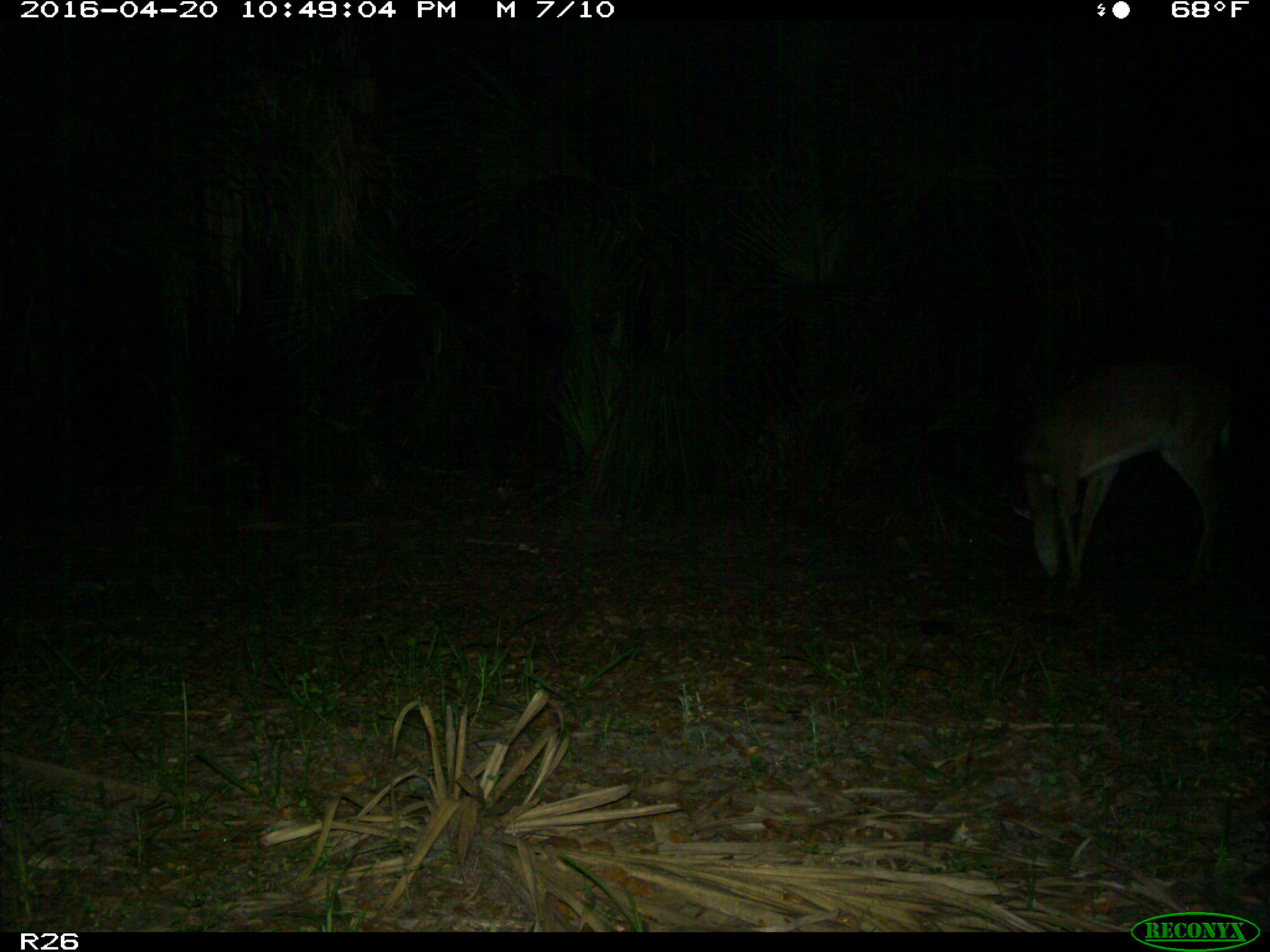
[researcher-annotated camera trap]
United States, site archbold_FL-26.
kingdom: Animalia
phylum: Chordata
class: Mammalia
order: Artiodactyla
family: Cervidae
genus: Odocoileus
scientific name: Odocoileus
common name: deer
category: unidentified deer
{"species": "unidentified deer (deer) (Odocoileus)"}